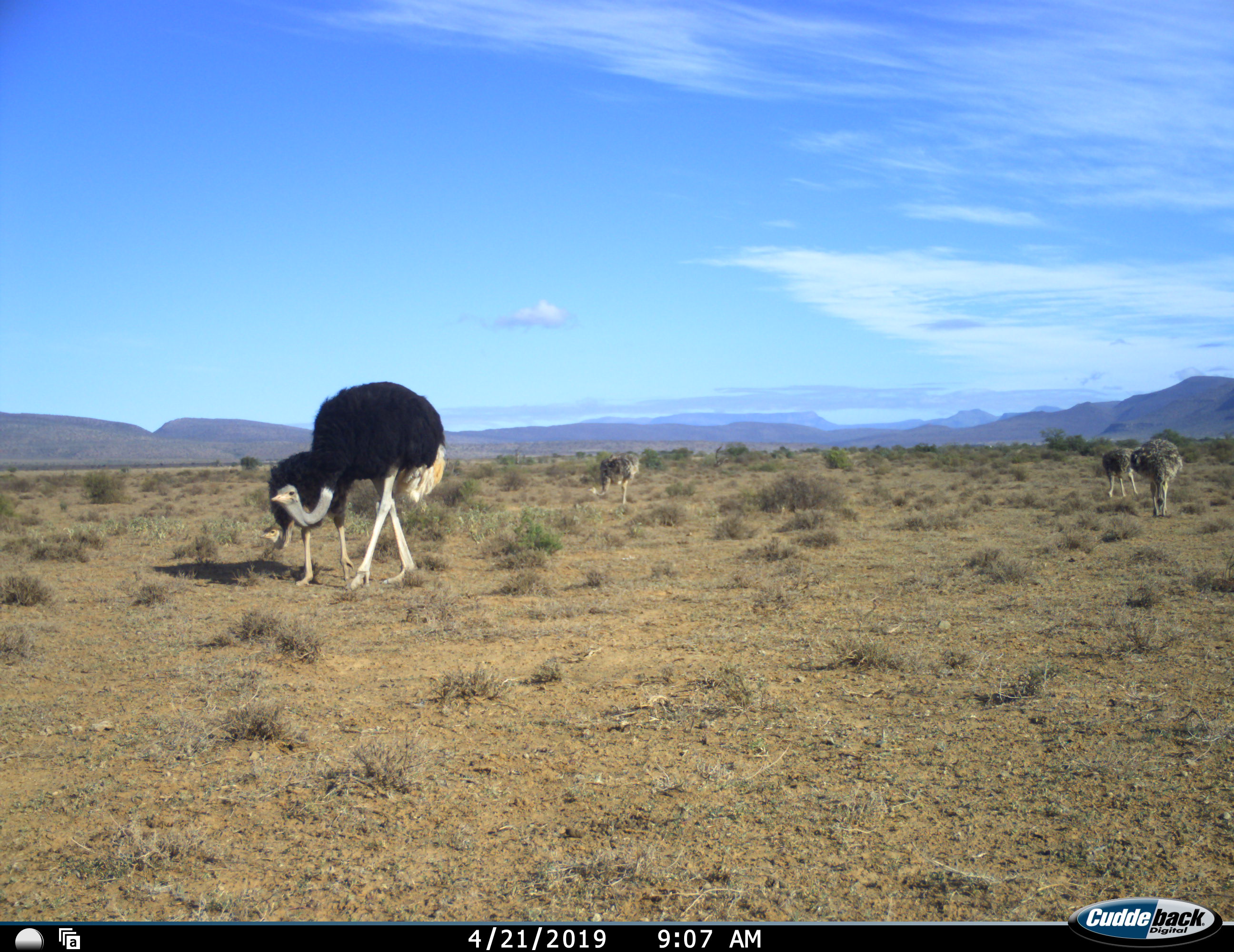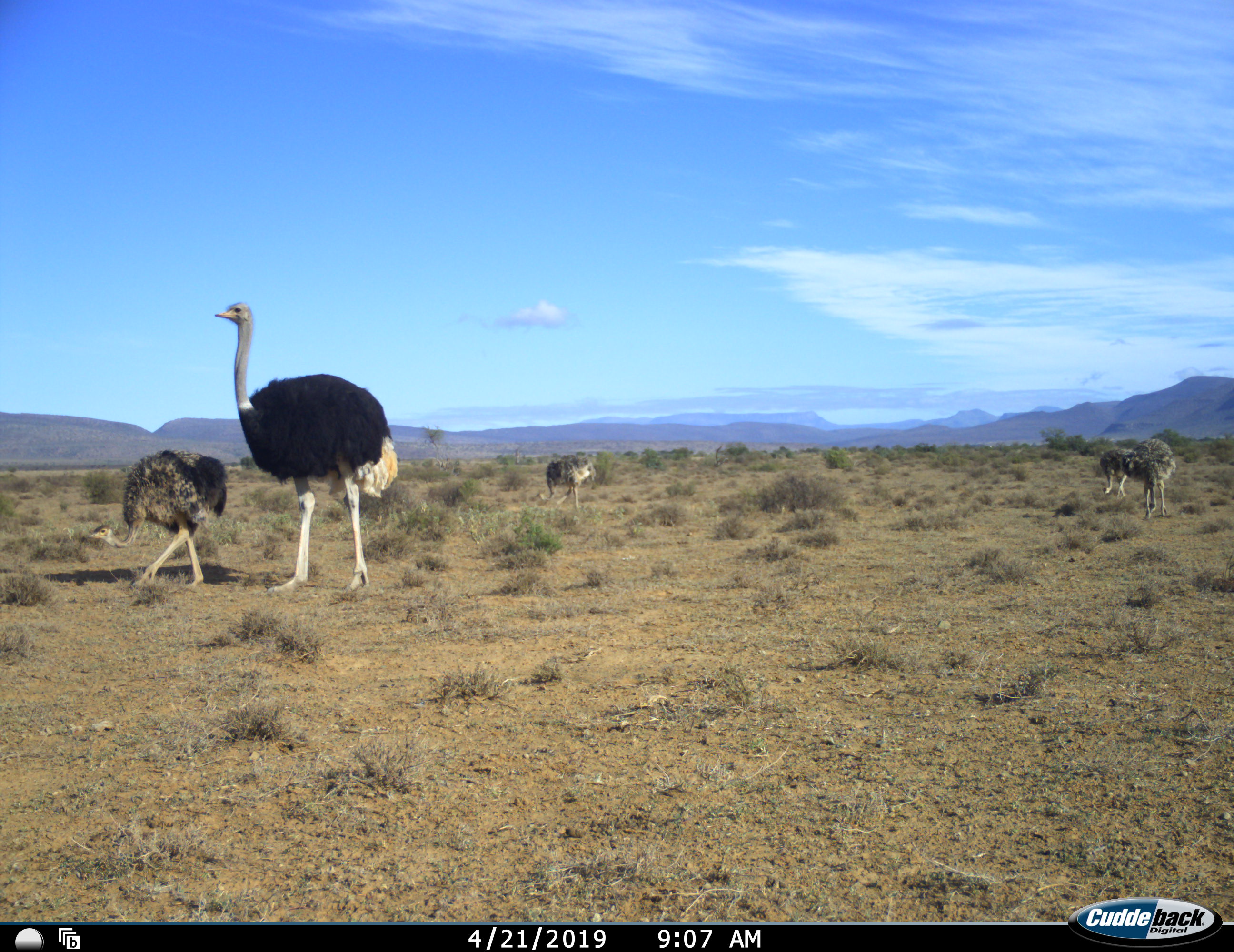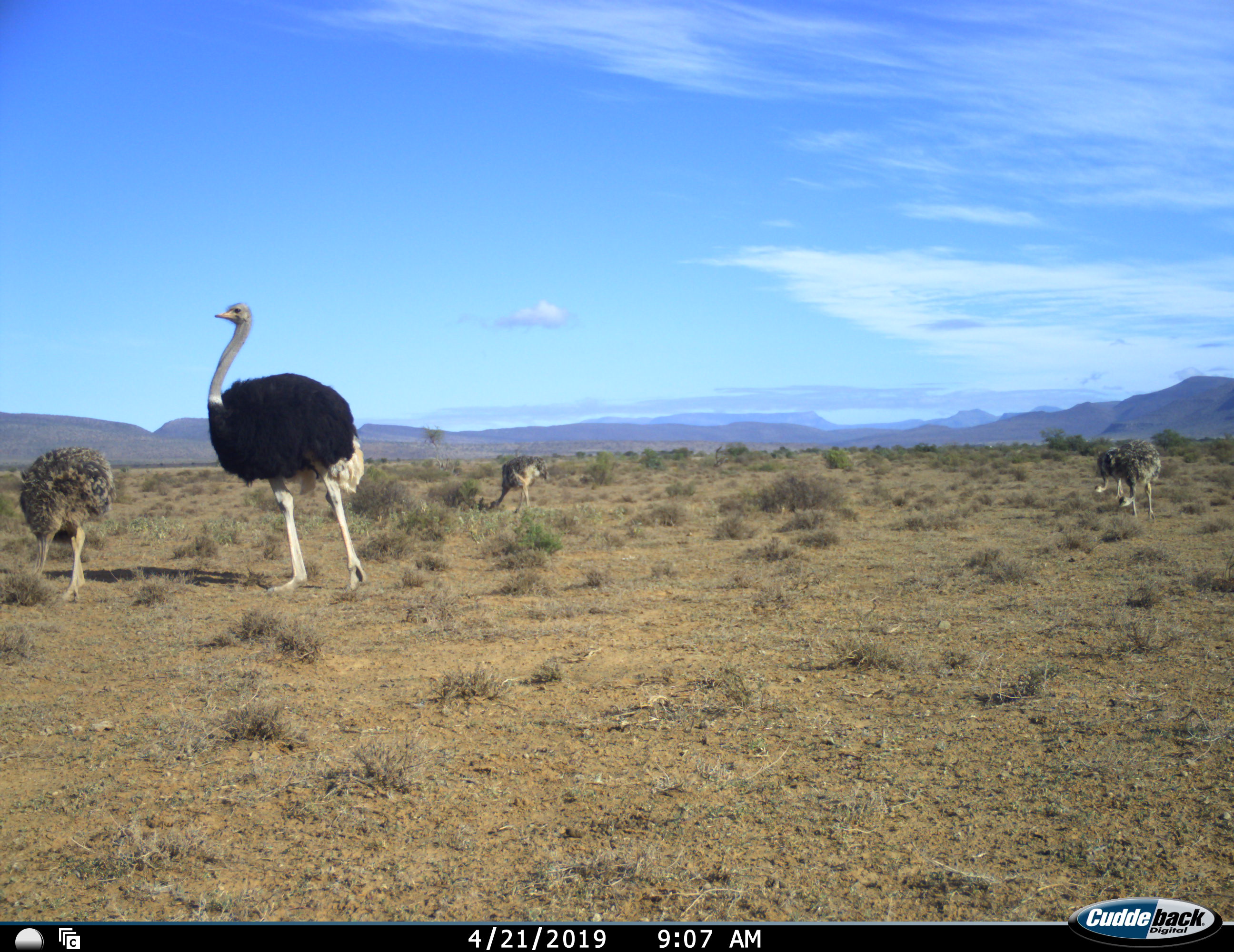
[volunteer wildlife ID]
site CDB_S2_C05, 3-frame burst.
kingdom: Animalia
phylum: Chordata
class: Aves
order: Struthioniformes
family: Struthionidae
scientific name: Struthionidae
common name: ostrich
Ostrich (Struthionidae), count 5. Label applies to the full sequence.